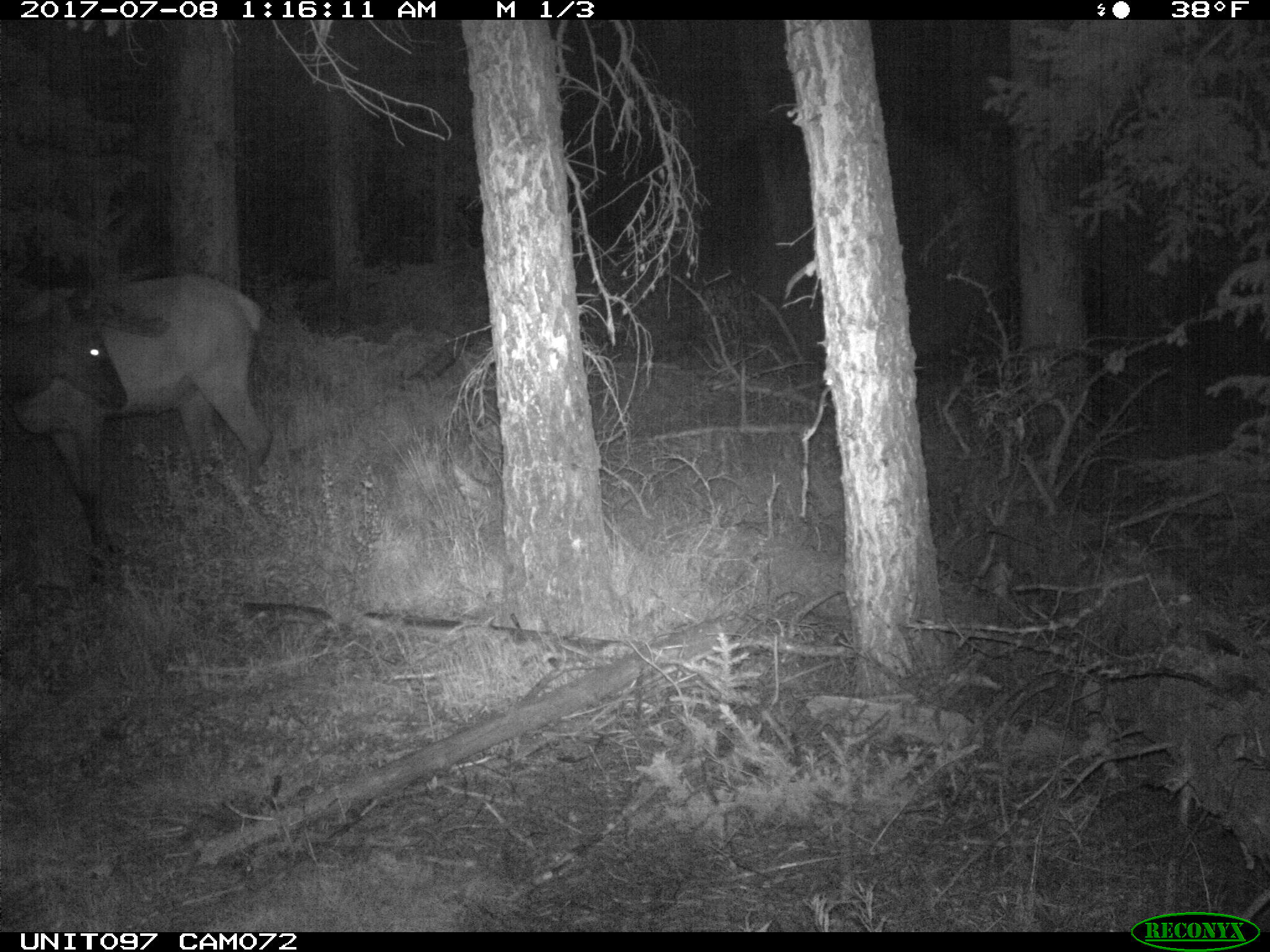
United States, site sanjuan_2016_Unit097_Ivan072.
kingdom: Animalia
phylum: Chordata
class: Mammalia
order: Artiodactyla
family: Cervidae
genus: Cervus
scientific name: Cervus elaphus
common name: red deer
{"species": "Cervus elaphus (red deer)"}